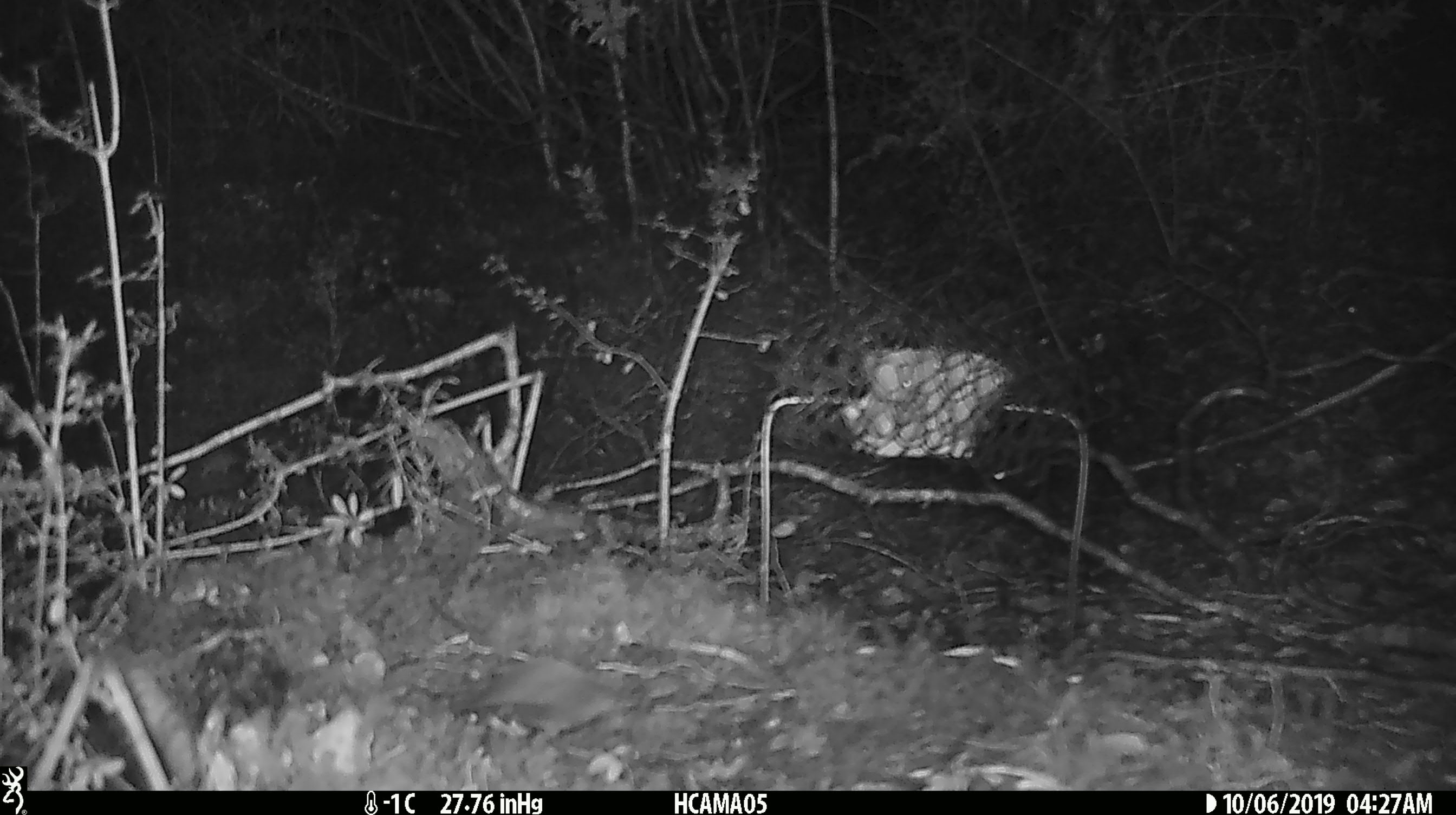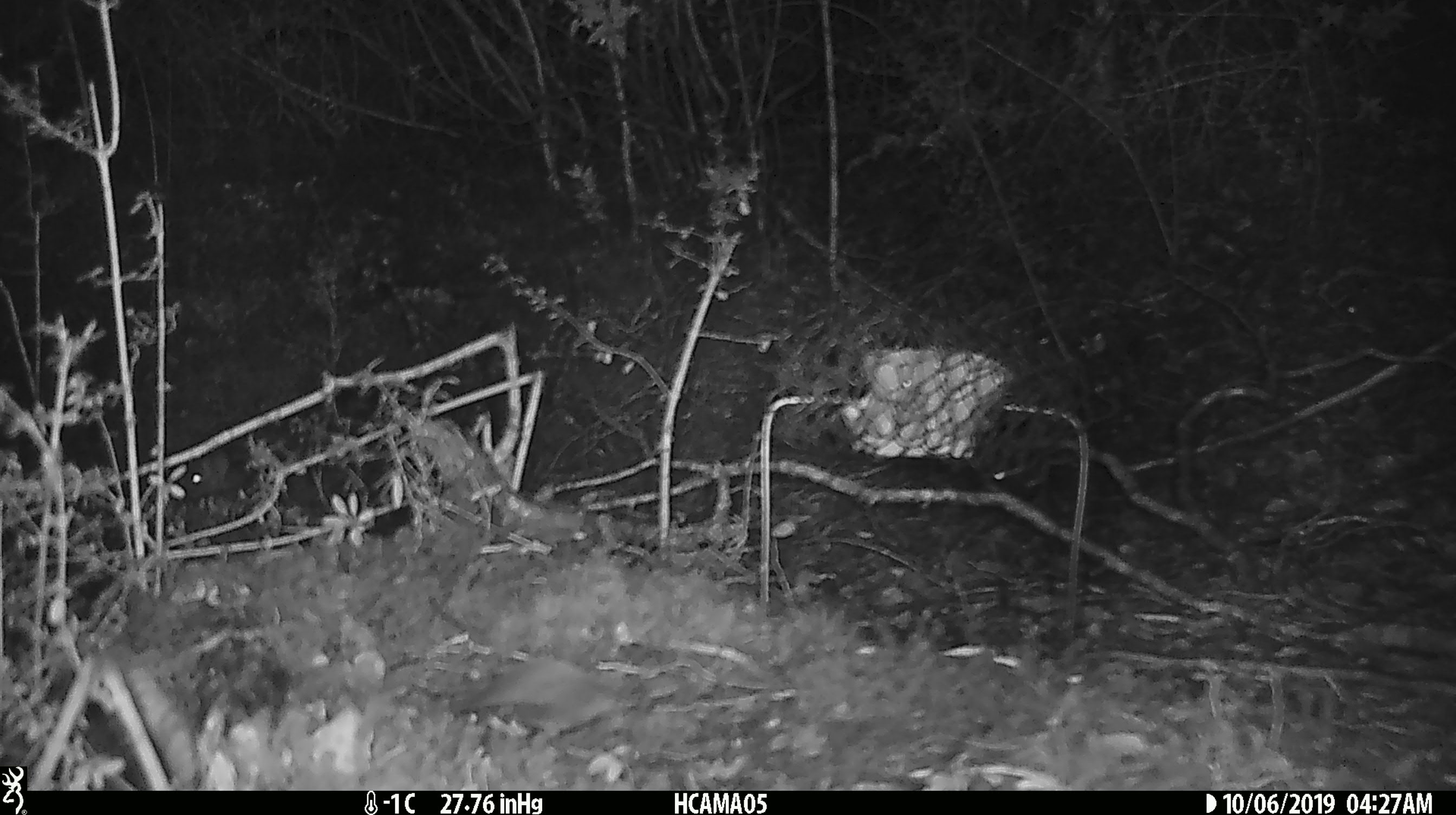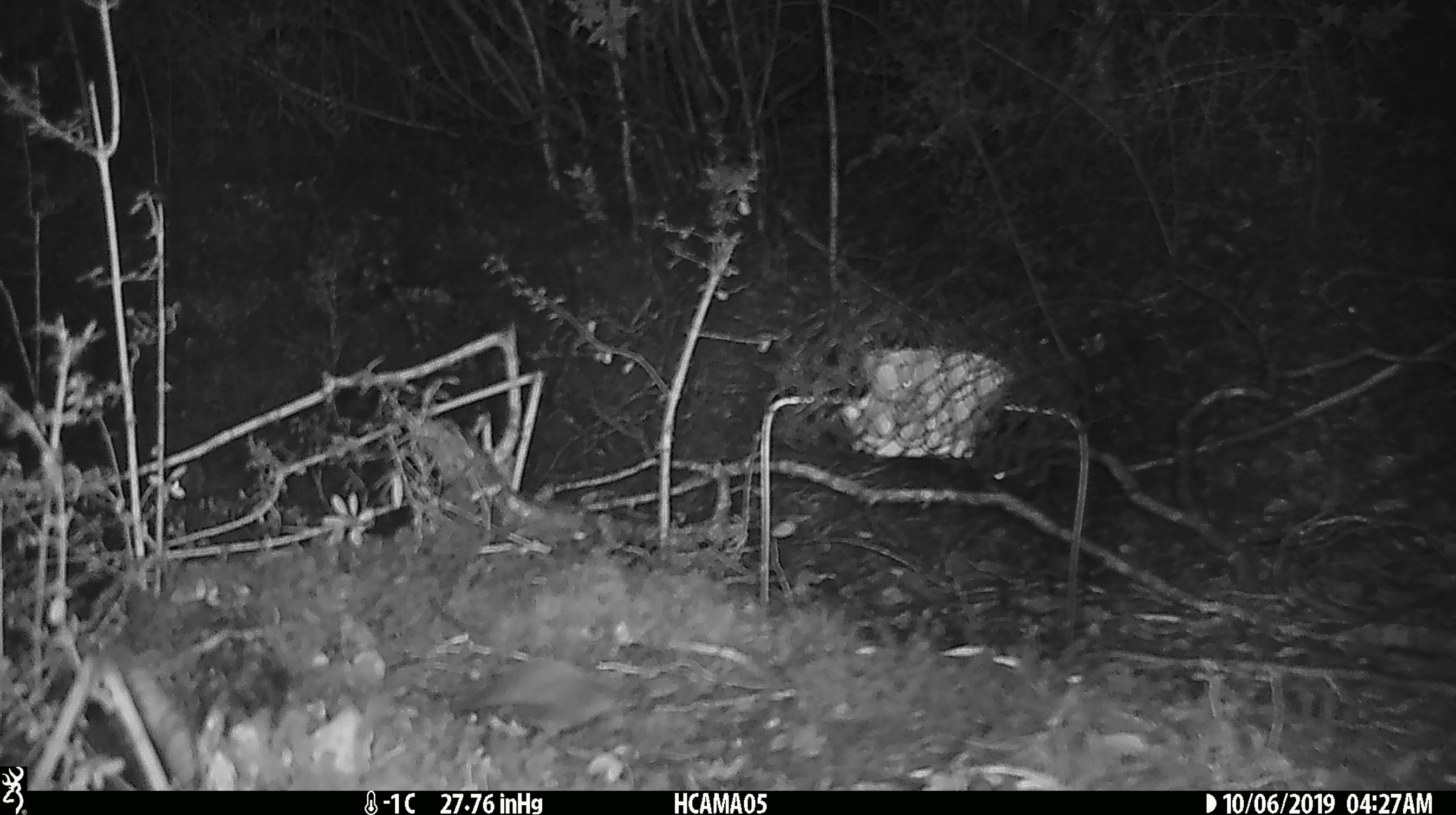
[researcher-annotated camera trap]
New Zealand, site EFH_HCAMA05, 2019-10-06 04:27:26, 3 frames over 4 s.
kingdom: Animalia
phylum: Chordata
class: Mammalia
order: Rodentia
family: Muridae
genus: Mus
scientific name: Mus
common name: mouse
Mouse (Mus).